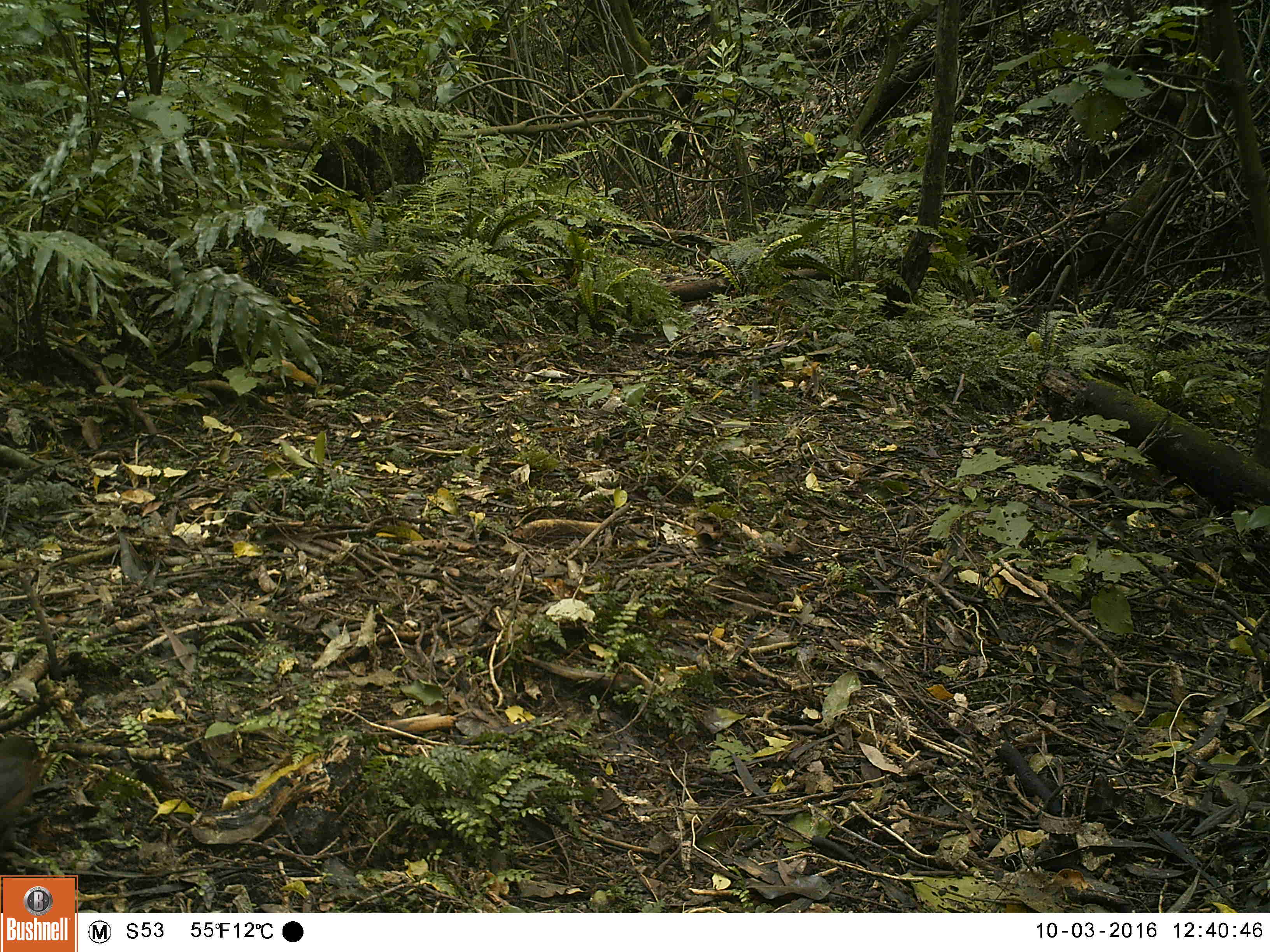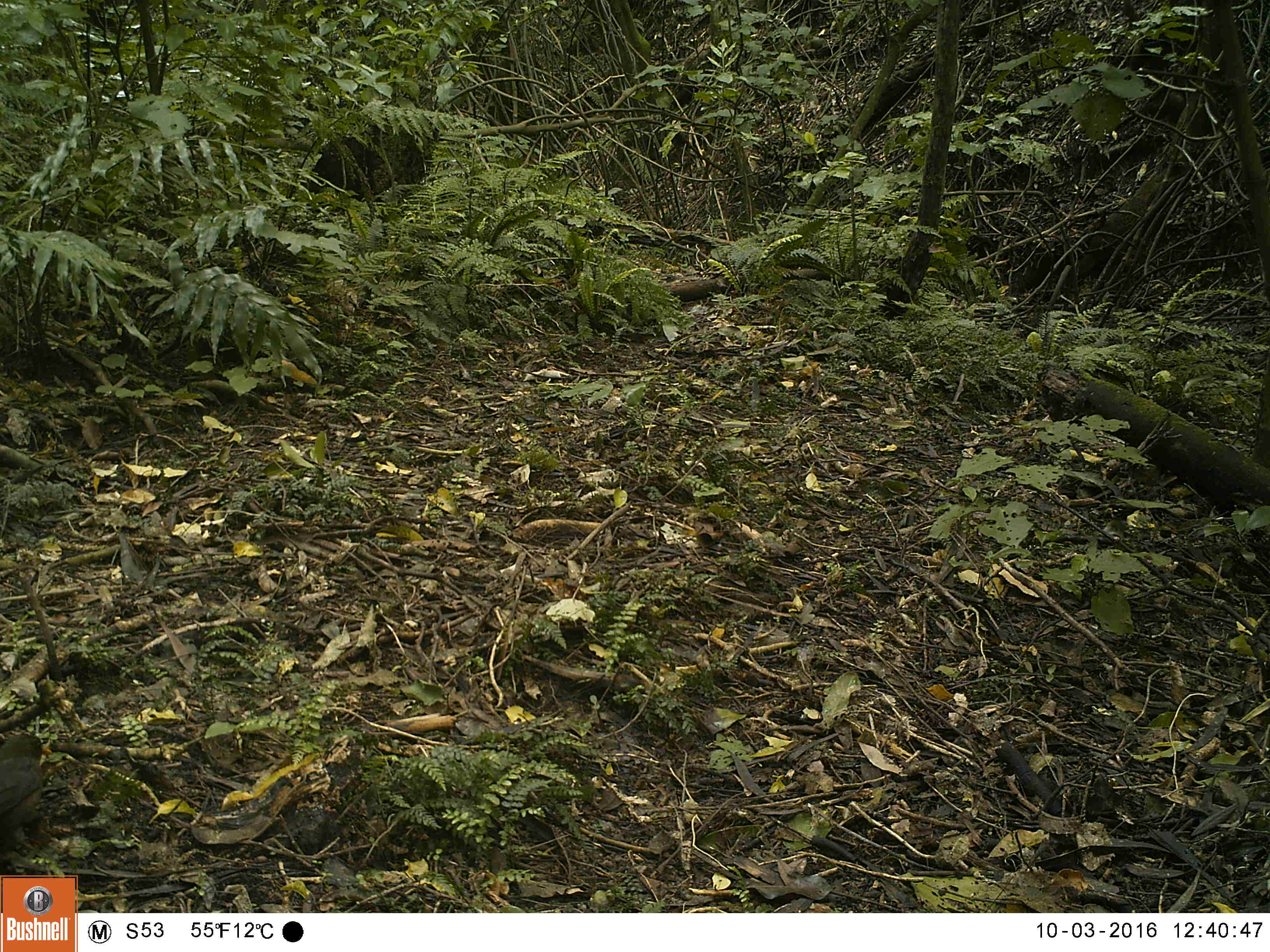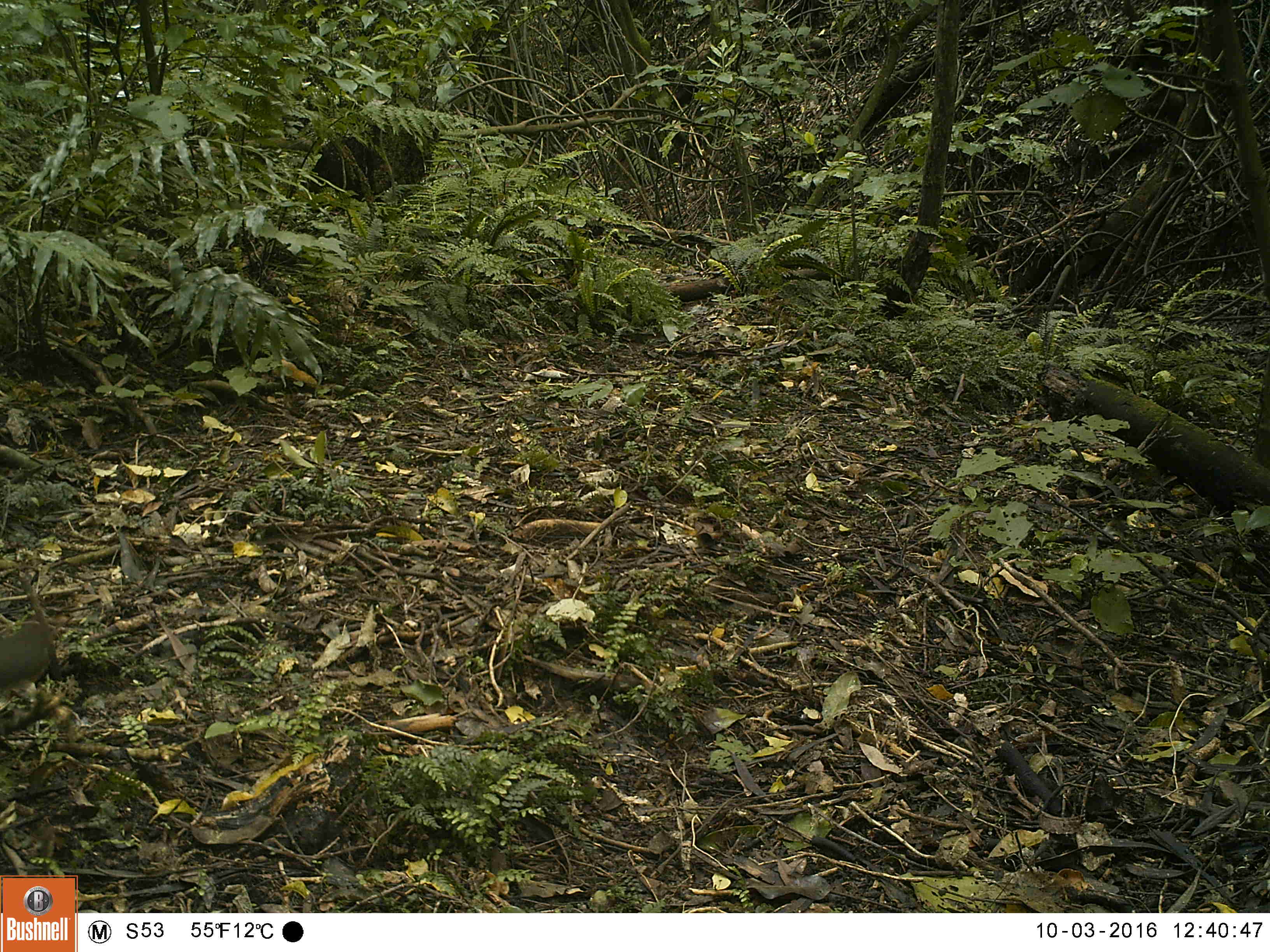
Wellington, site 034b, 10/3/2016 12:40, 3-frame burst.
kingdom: Animalia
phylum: Chordata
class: Aves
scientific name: Aves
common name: bird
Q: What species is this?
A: Bird (Aves).